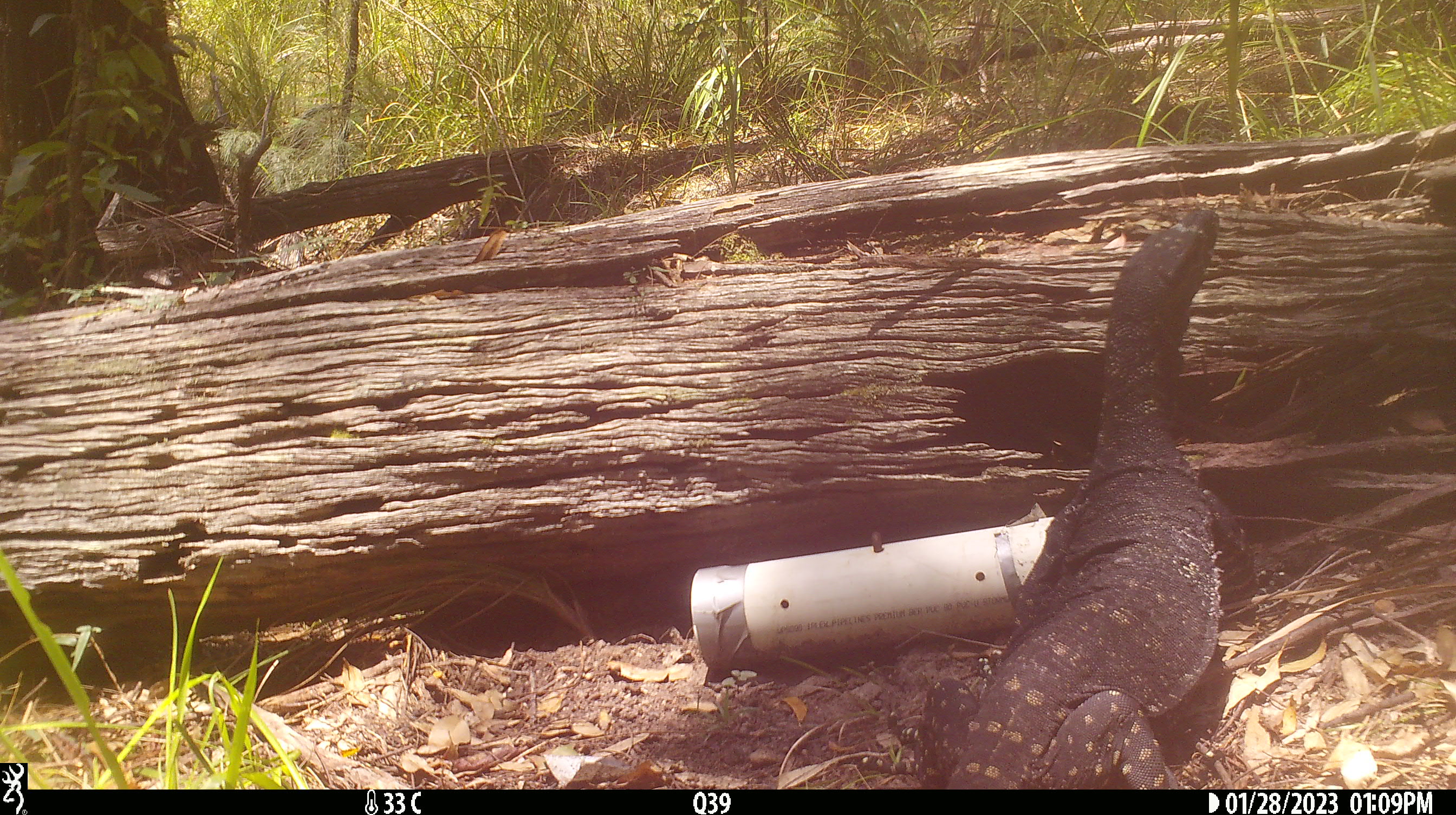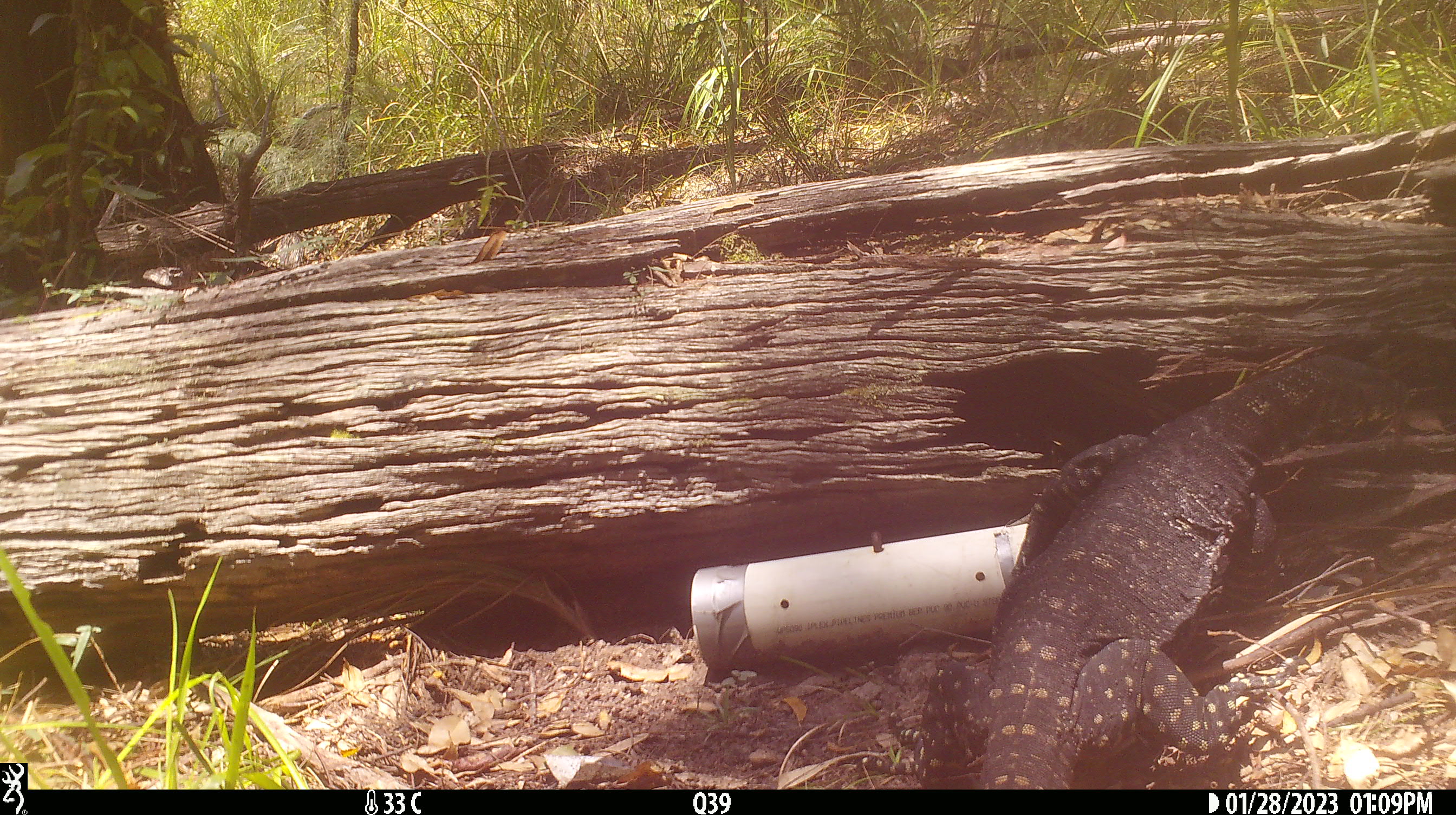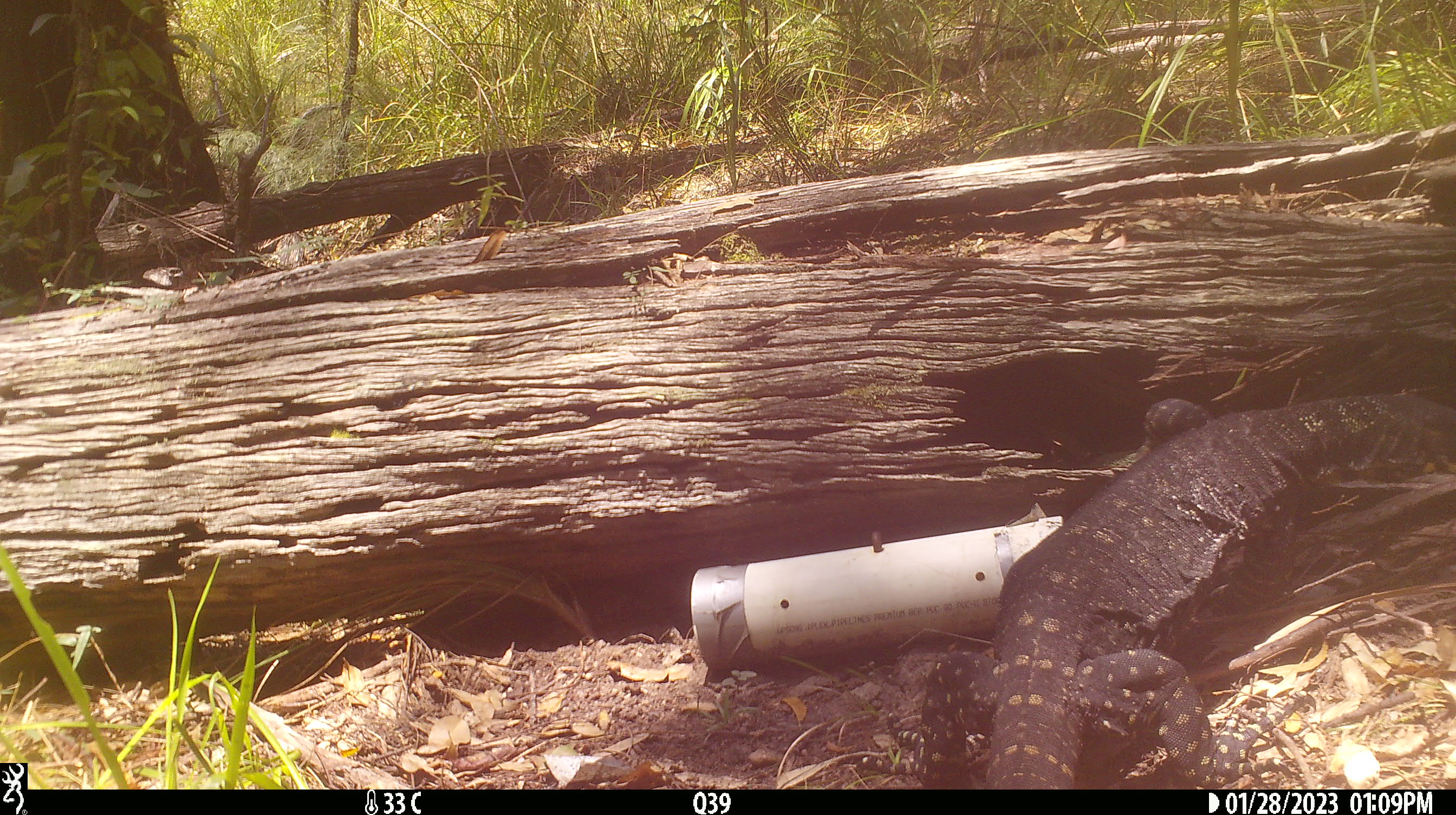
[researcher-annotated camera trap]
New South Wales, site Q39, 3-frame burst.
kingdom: Animalia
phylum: Chordata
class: Reptilia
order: Squamata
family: Varanidae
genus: Varanus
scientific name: Varanus varius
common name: lace monitor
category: goanna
Goanna (lace monitor) (Varanus varius).